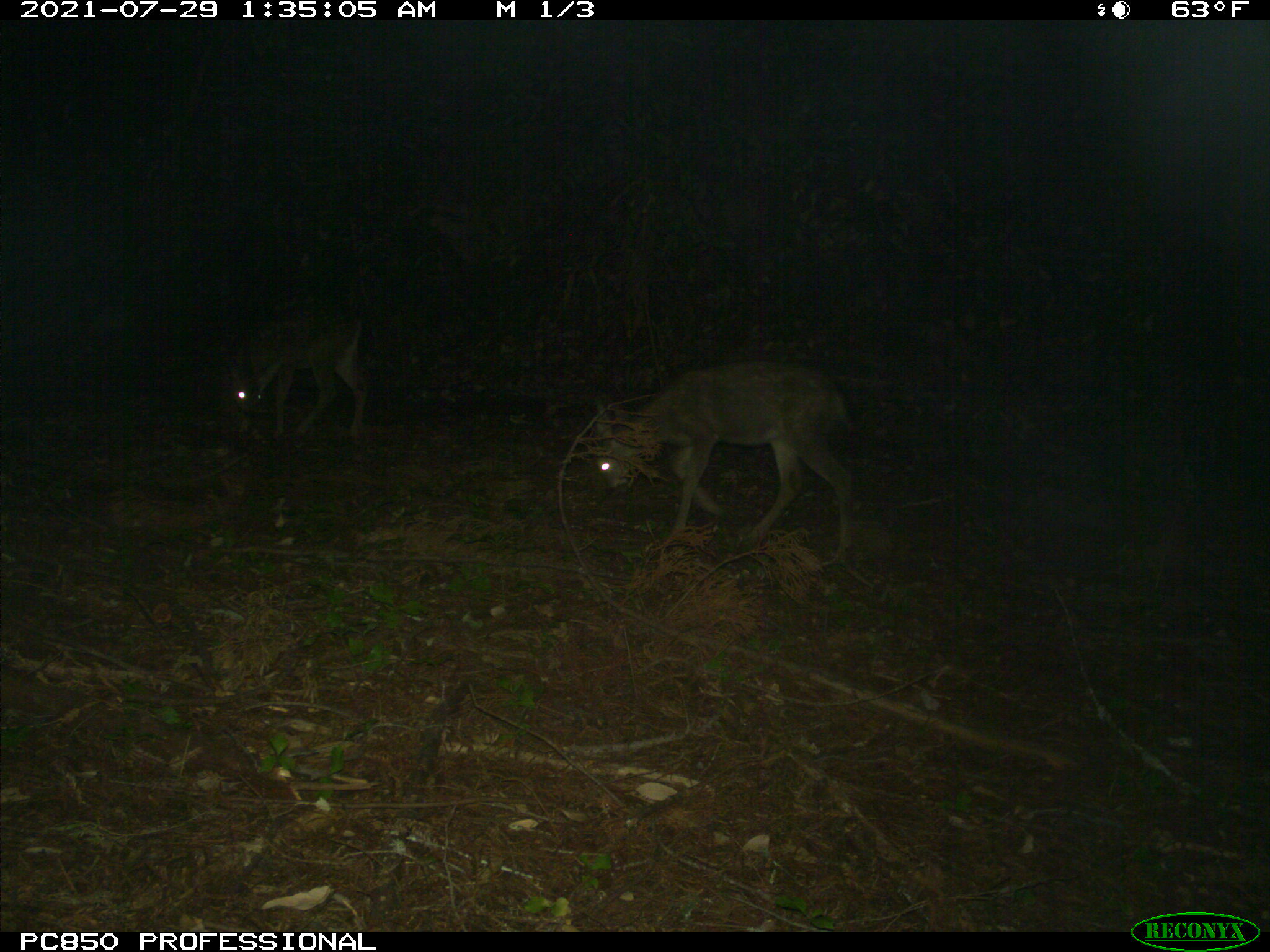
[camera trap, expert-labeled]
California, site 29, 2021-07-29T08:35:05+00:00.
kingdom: Animalia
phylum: Chordata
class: Mammalia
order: Artiodactyla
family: Cervidae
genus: Odocoileus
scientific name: Odocoileus hemionus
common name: mule deer